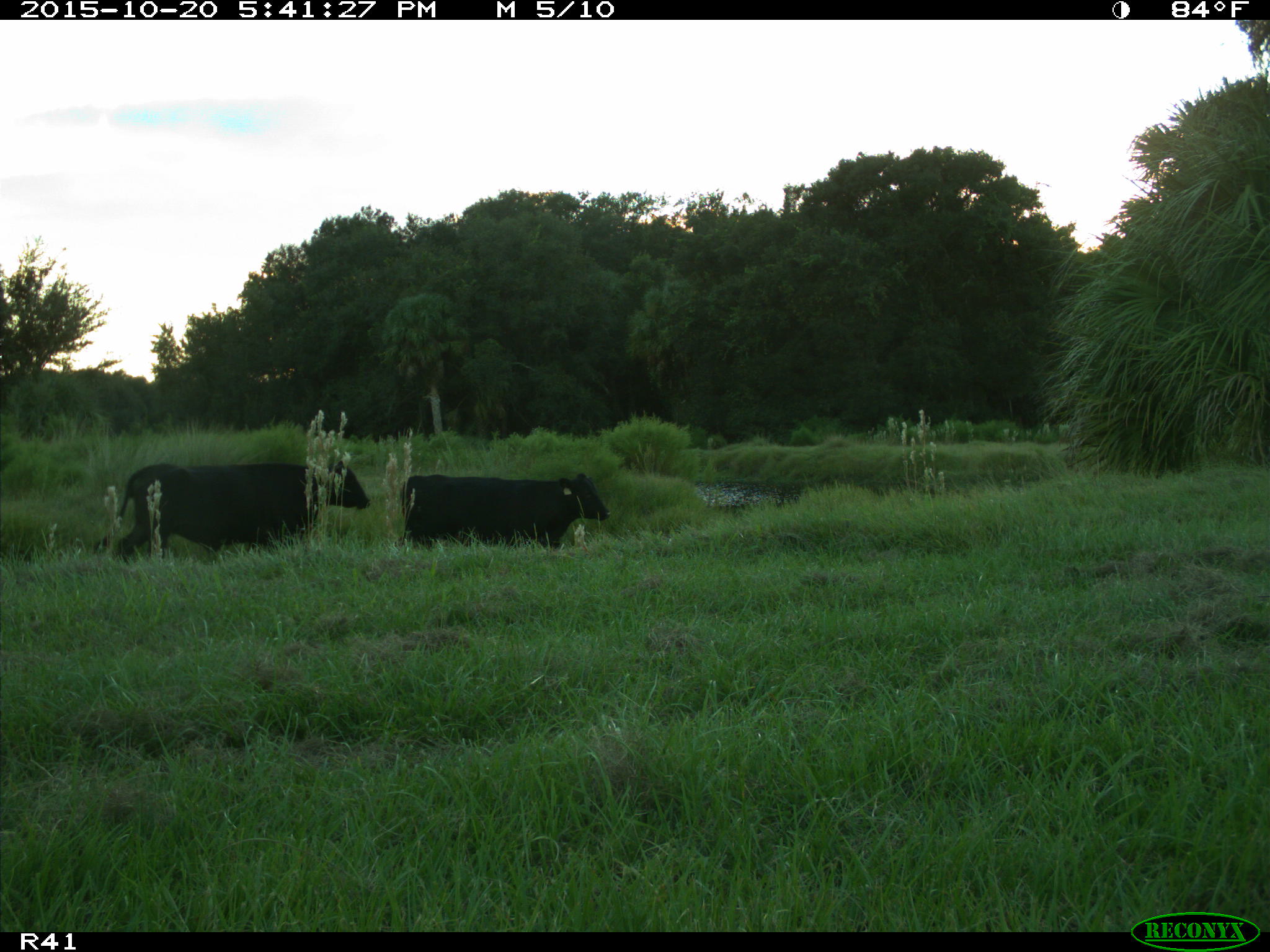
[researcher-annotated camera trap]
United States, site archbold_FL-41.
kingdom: Animalia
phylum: Chordata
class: Mammalia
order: Artiodactyla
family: Bovidae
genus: Bos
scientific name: Bos taurus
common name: domestic cow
Bos taurus (domestic cow).